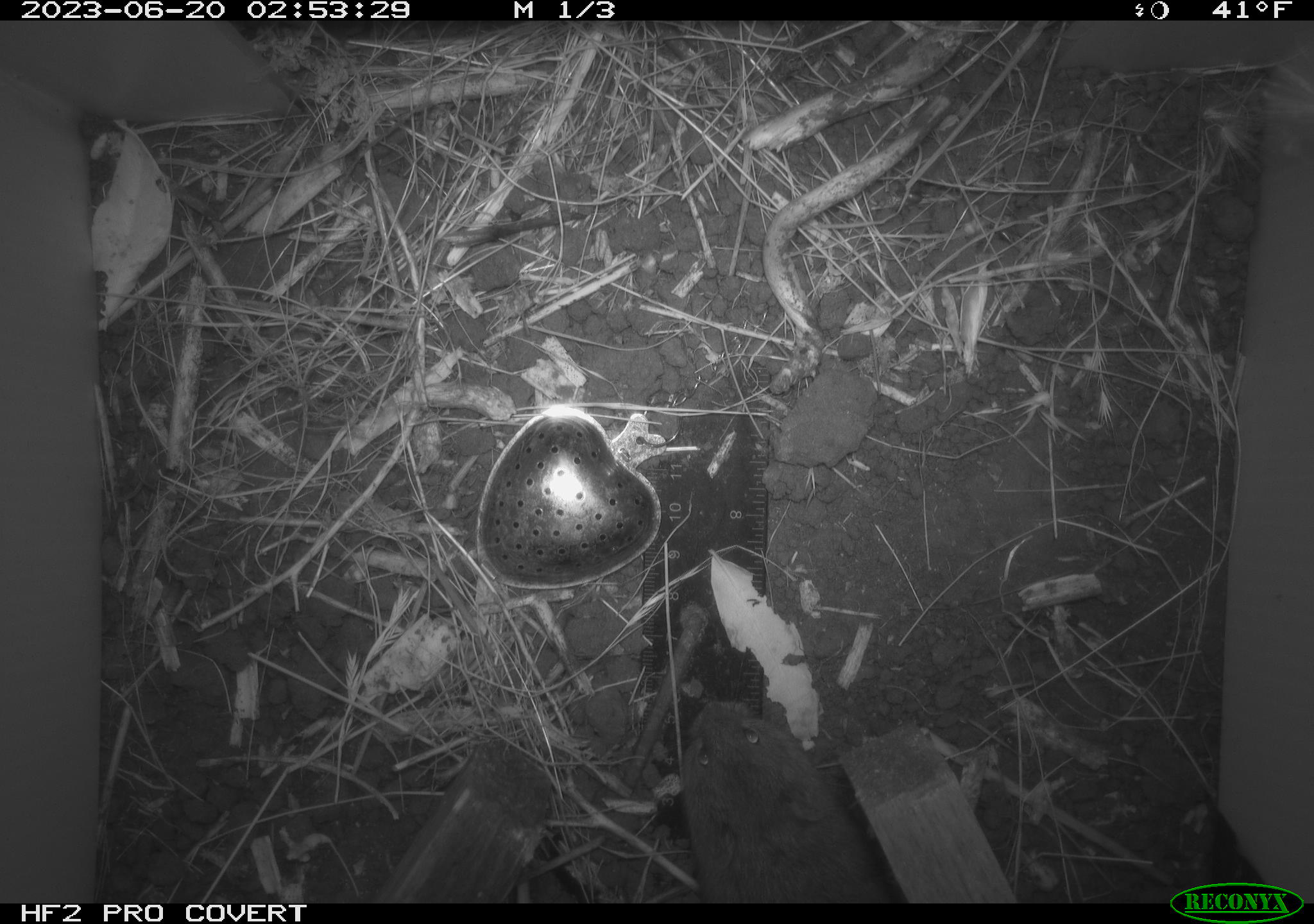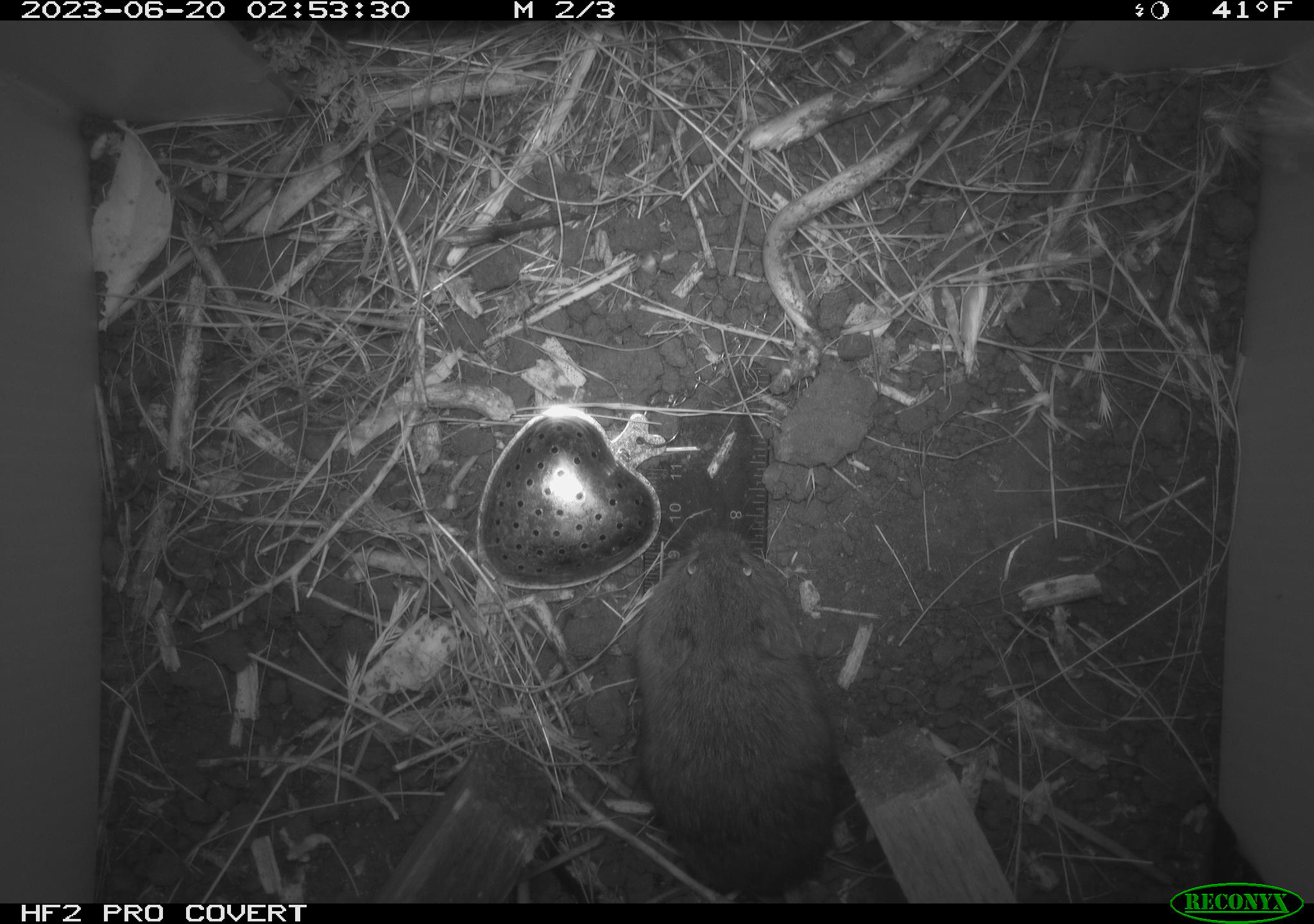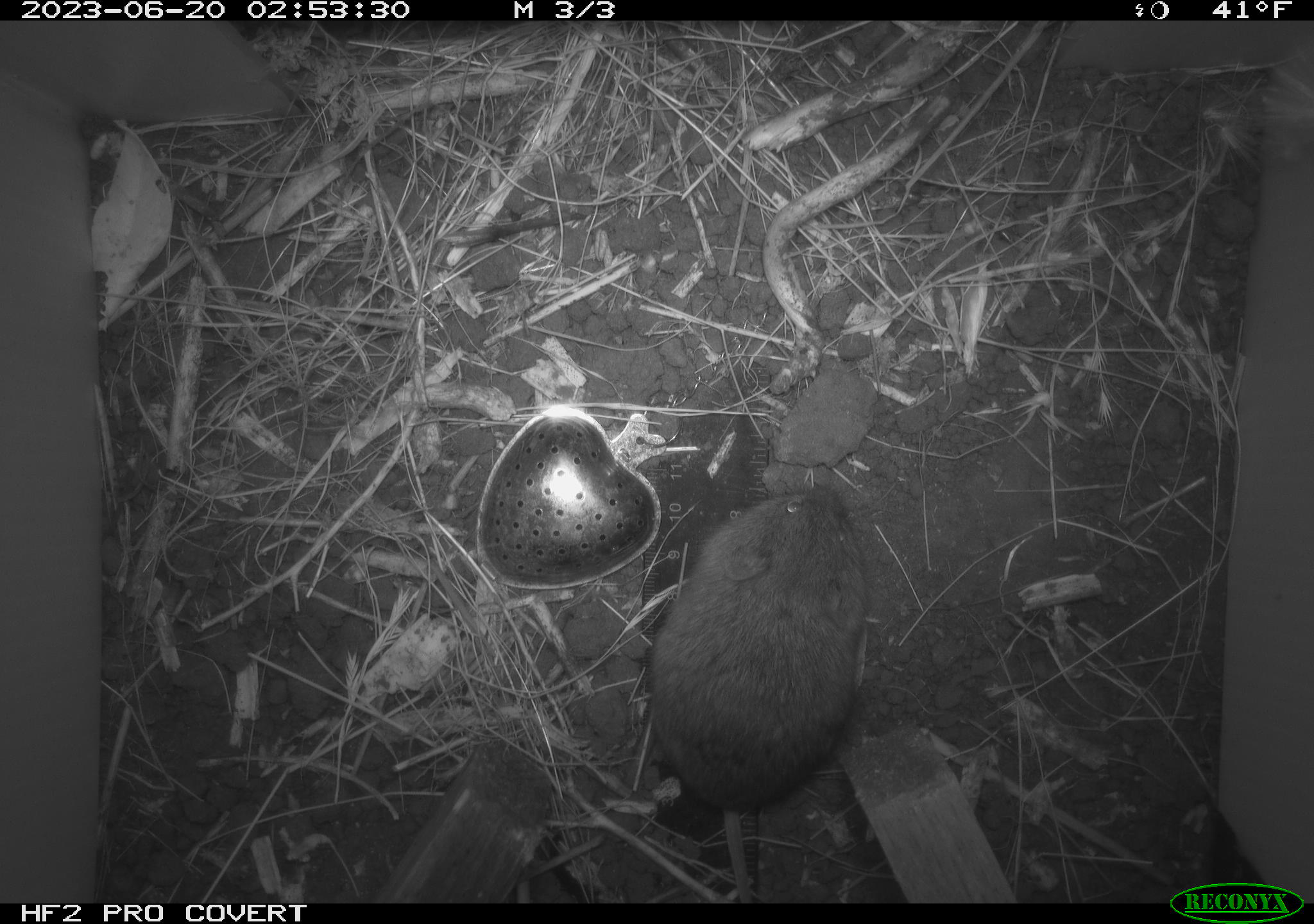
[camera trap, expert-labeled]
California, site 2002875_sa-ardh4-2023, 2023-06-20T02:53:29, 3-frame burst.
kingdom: Animalia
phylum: Chordata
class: Mammalia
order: Rodentia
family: Cricetidae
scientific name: Arvicolinae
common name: voles, lemmings, and muskrats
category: arvicolinae subfamily